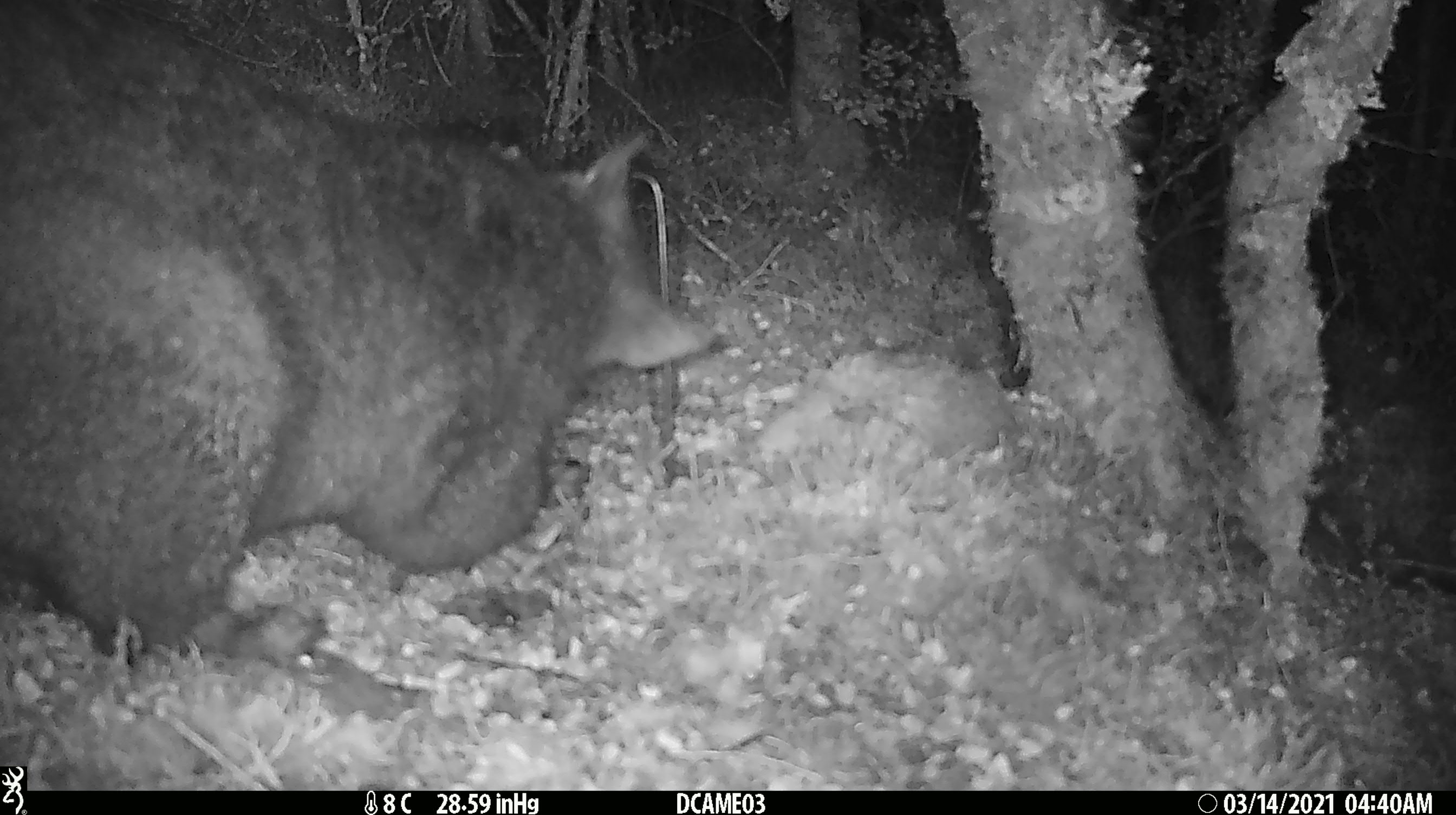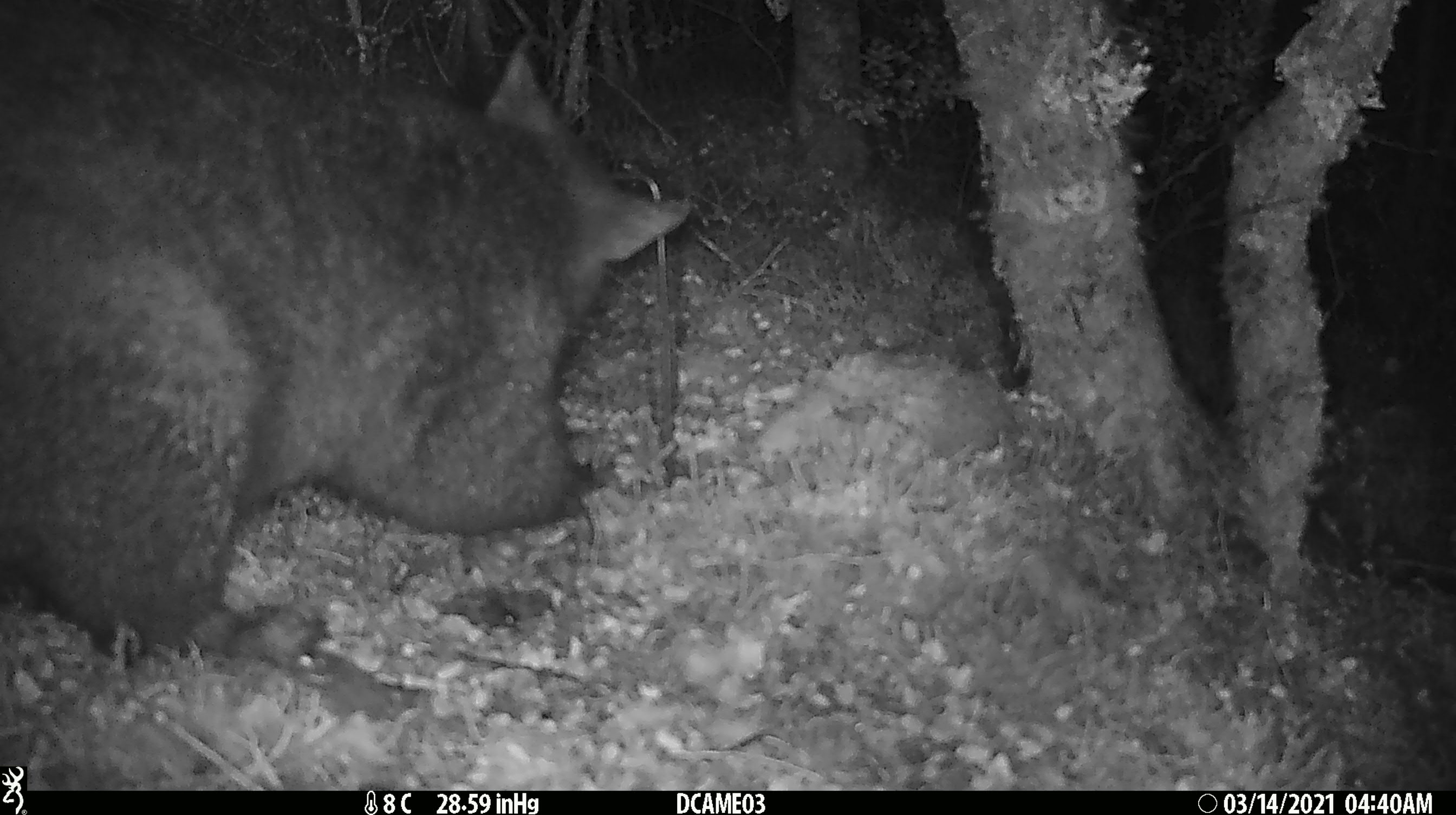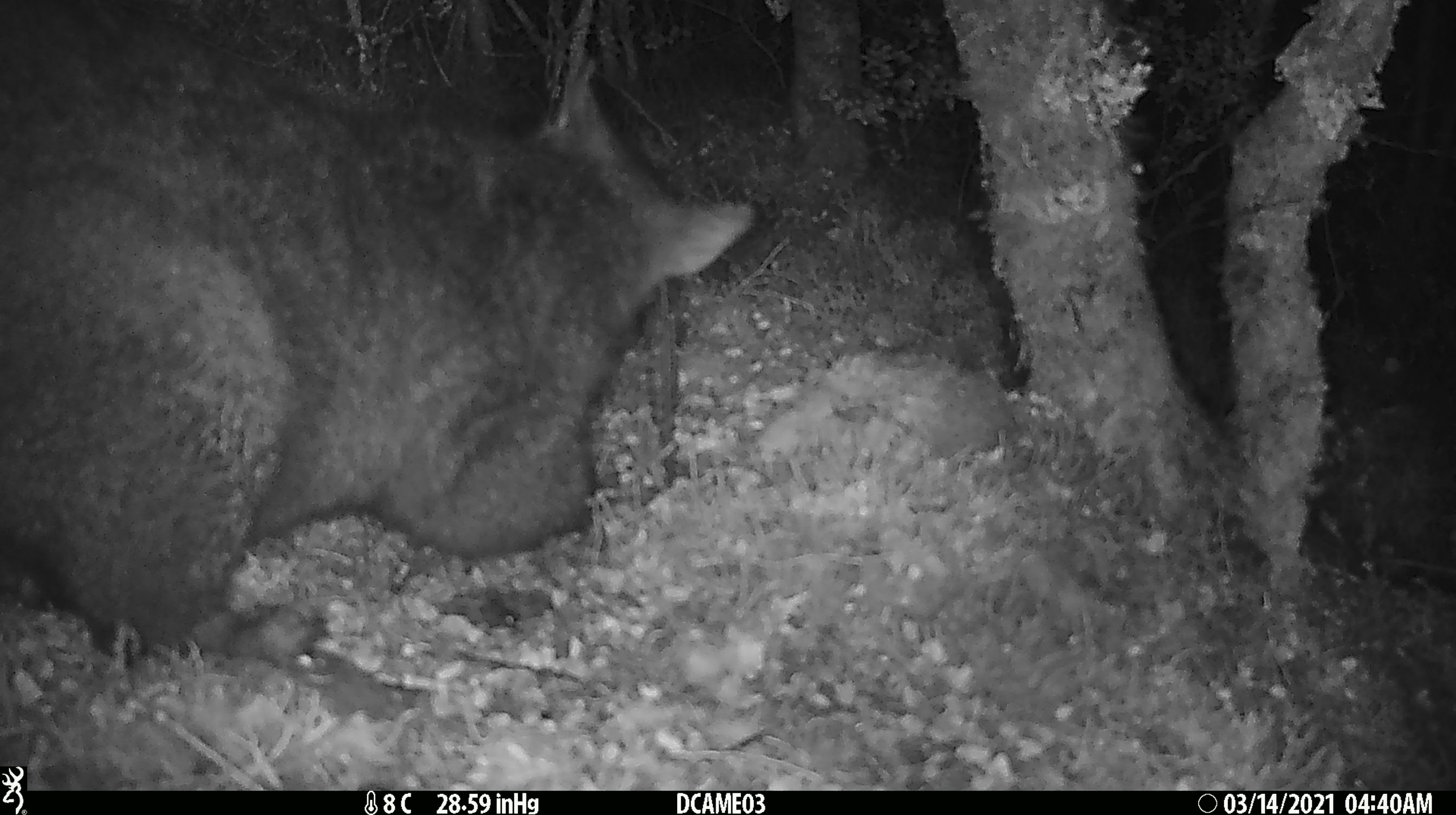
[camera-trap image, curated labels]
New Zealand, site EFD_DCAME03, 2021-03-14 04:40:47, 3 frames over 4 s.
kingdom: Animalia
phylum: Chordata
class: Mammalia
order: Diprotodontia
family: Phalangeridae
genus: Trichosurus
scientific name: Trichosurus vulpecula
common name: common brushtail possum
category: possum